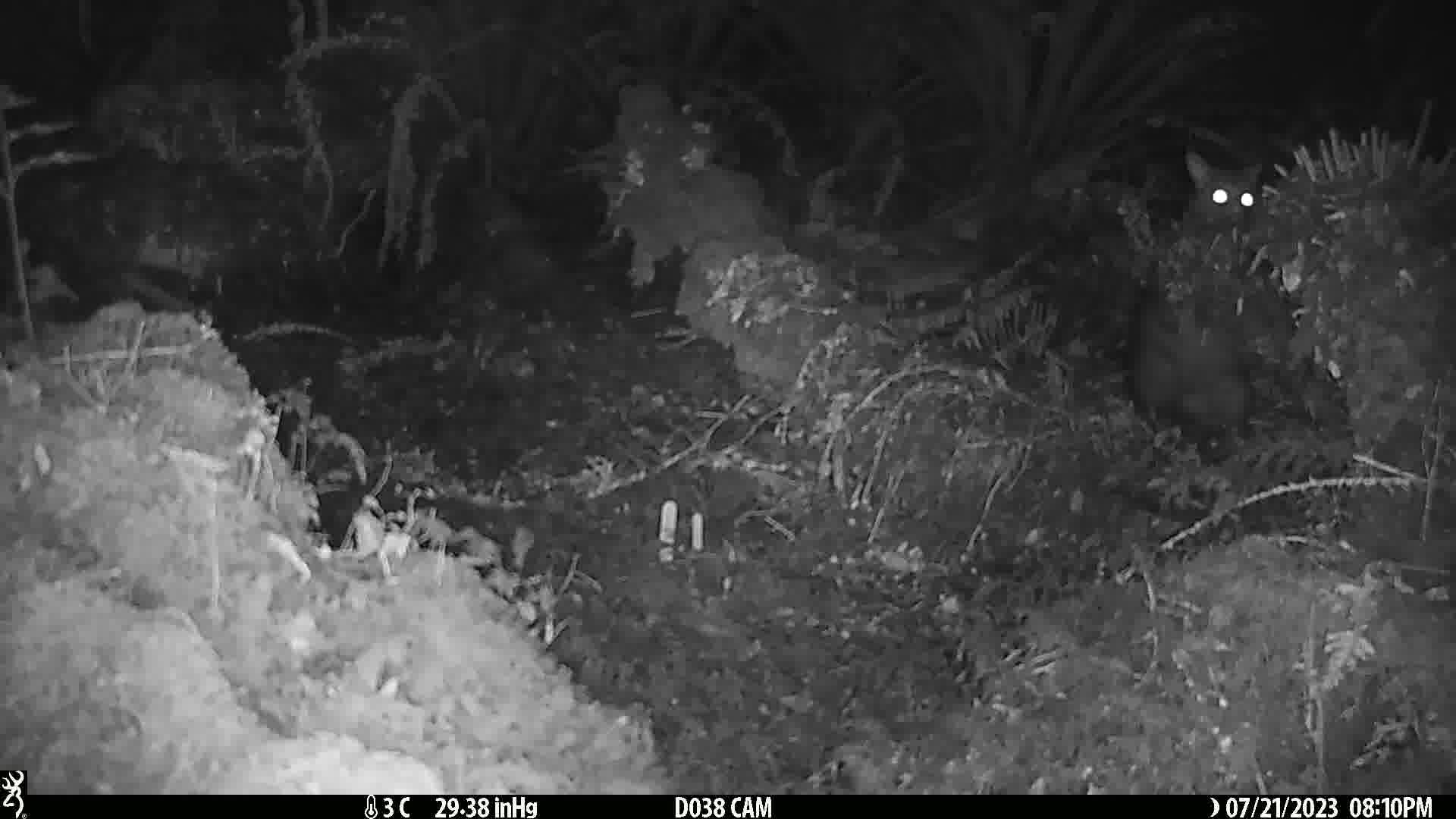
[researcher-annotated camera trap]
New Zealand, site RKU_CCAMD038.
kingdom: Animalia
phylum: Chordata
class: Mammalia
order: Diprotodontia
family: Phalangeridae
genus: Trichosurus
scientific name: Trichosurus vulpecula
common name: common brushtail possum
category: possum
Possum (common brushtail possum) (Trichosurus vulpecula).